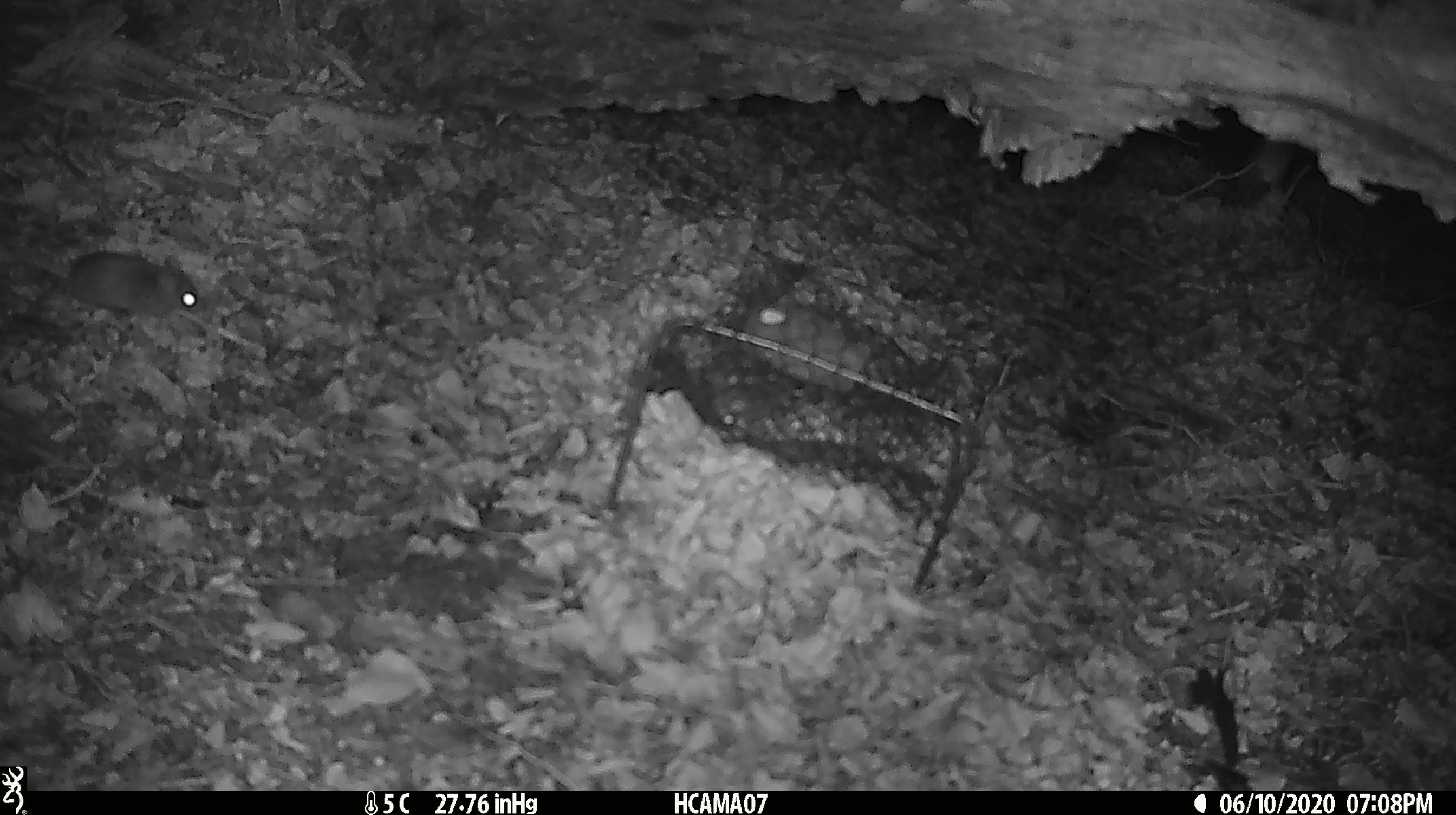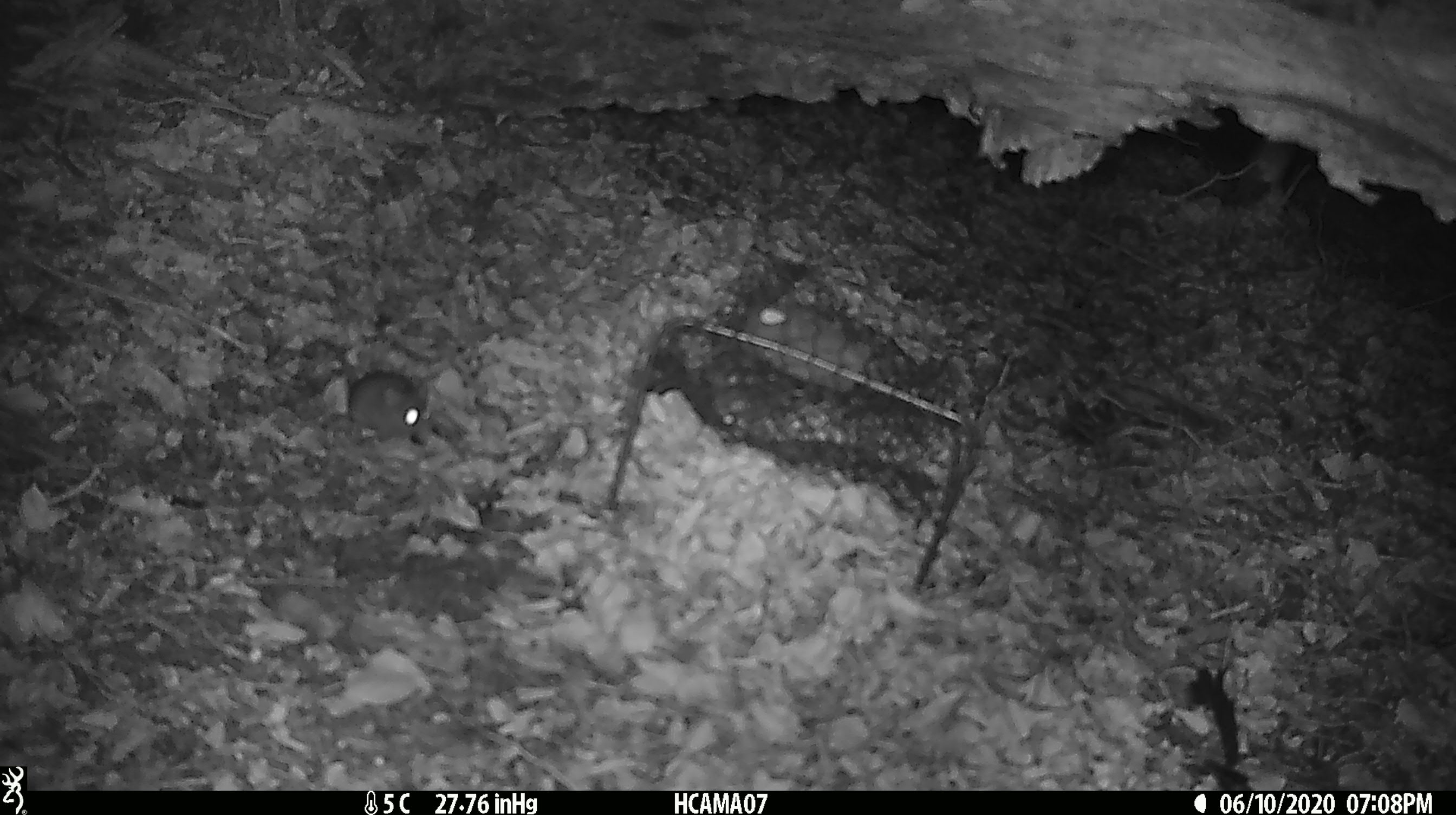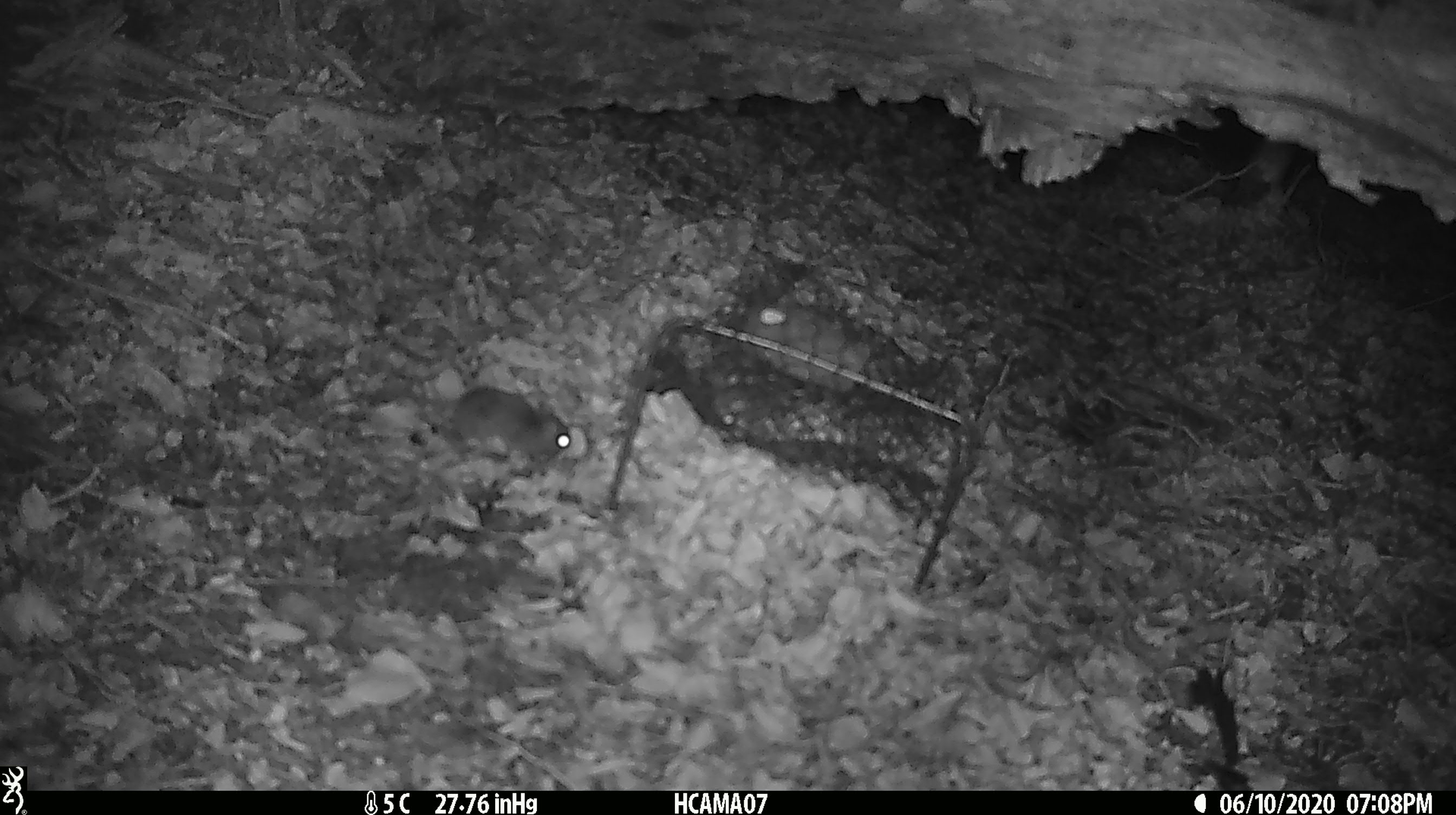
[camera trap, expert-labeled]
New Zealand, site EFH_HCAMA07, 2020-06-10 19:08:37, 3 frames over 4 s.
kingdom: Animalia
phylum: Chordata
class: Mammalia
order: Rodentia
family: Muridae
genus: Mus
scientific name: Mus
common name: mouse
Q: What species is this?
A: Mouse (Mus).